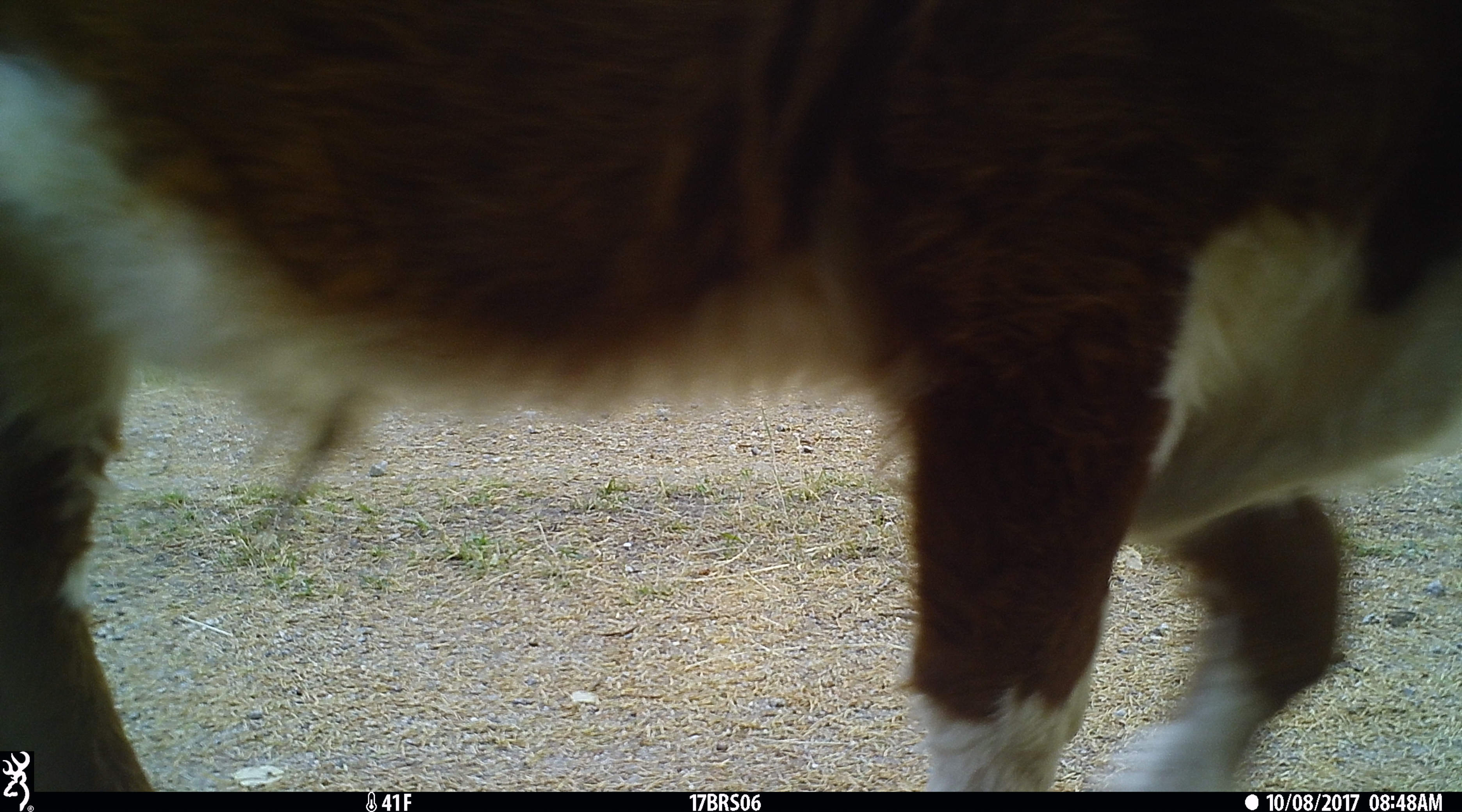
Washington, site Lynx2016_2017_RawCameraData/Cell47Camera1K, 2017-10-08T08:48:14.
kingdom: Animalia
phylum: Chordata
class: Mammalia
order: Artiodactyla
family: Bovidae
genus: Bos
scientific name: Bos taurus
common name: domestic cattle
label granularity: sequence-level